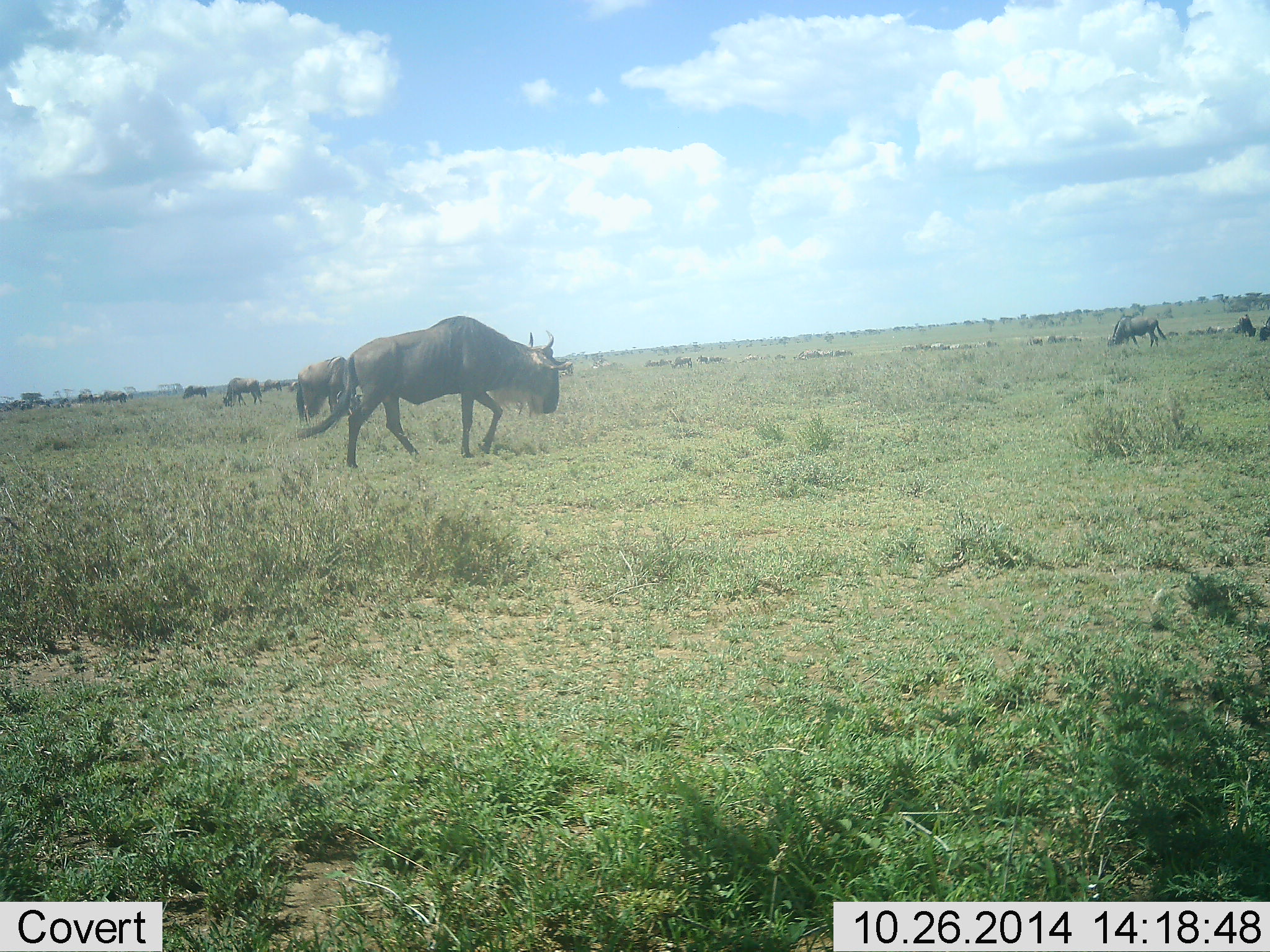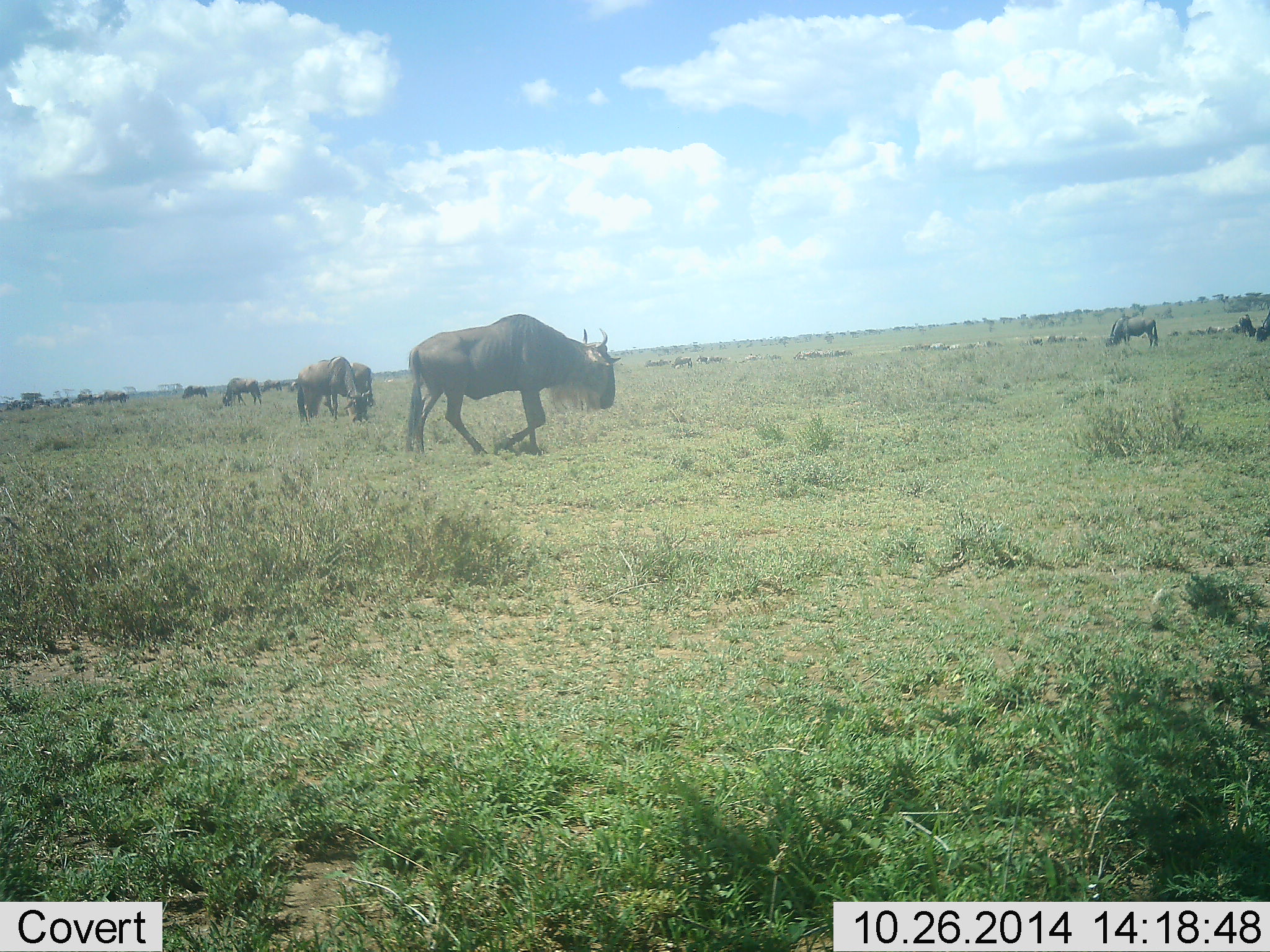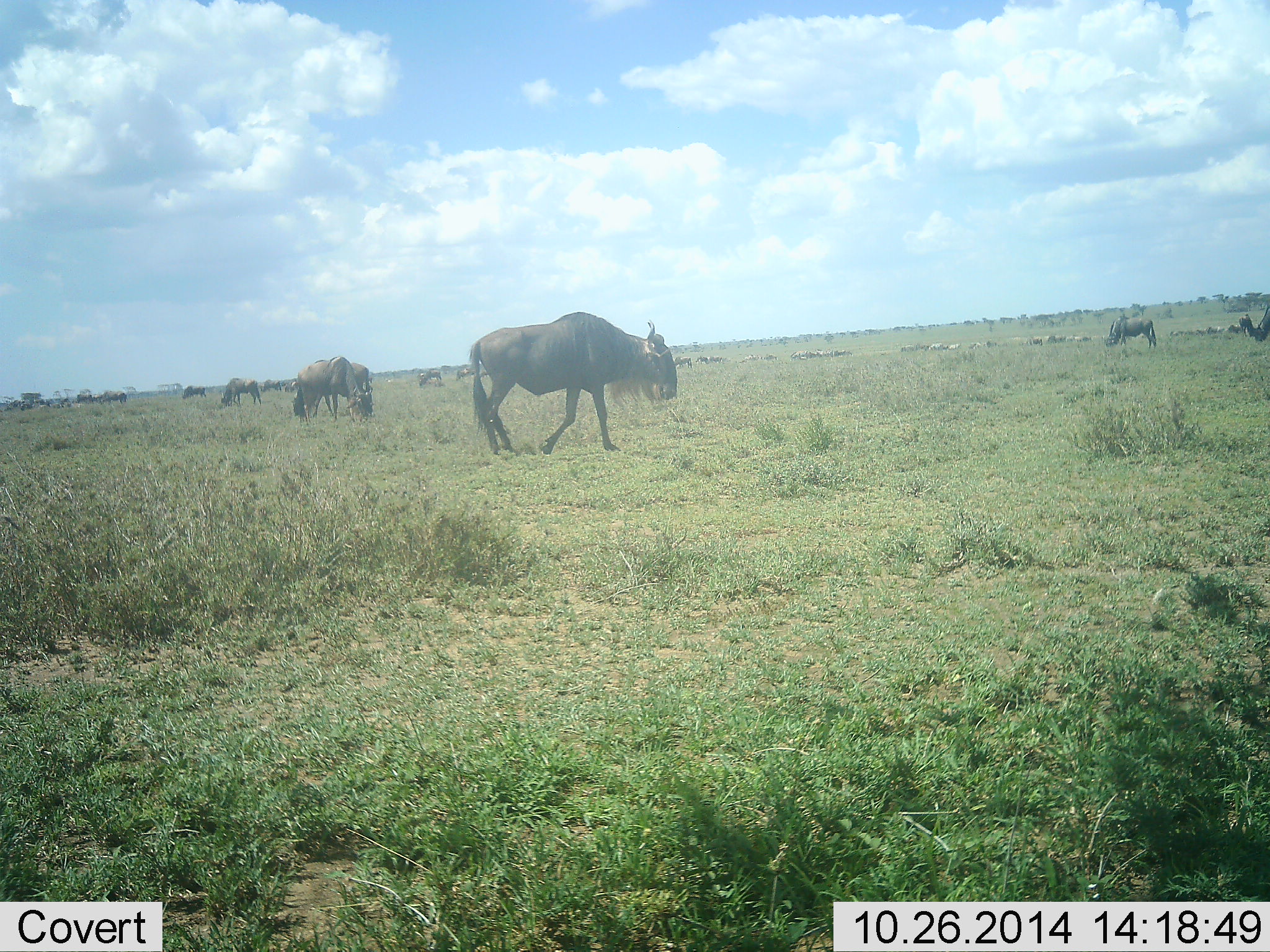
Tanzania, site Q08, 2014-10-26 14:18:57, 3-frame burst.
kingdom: Animalia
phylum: Chordata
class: Mammalia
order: Artiodactyla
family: Bovidae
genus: Connochaetes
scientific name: Connochaetes taurinus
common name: blue wildebeest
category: wildebeest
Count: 11-50.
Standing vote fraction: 60%.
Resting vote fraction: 20%.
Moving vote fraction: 70%.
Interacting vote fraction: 0%.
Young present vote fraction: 0%.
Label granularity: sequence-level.